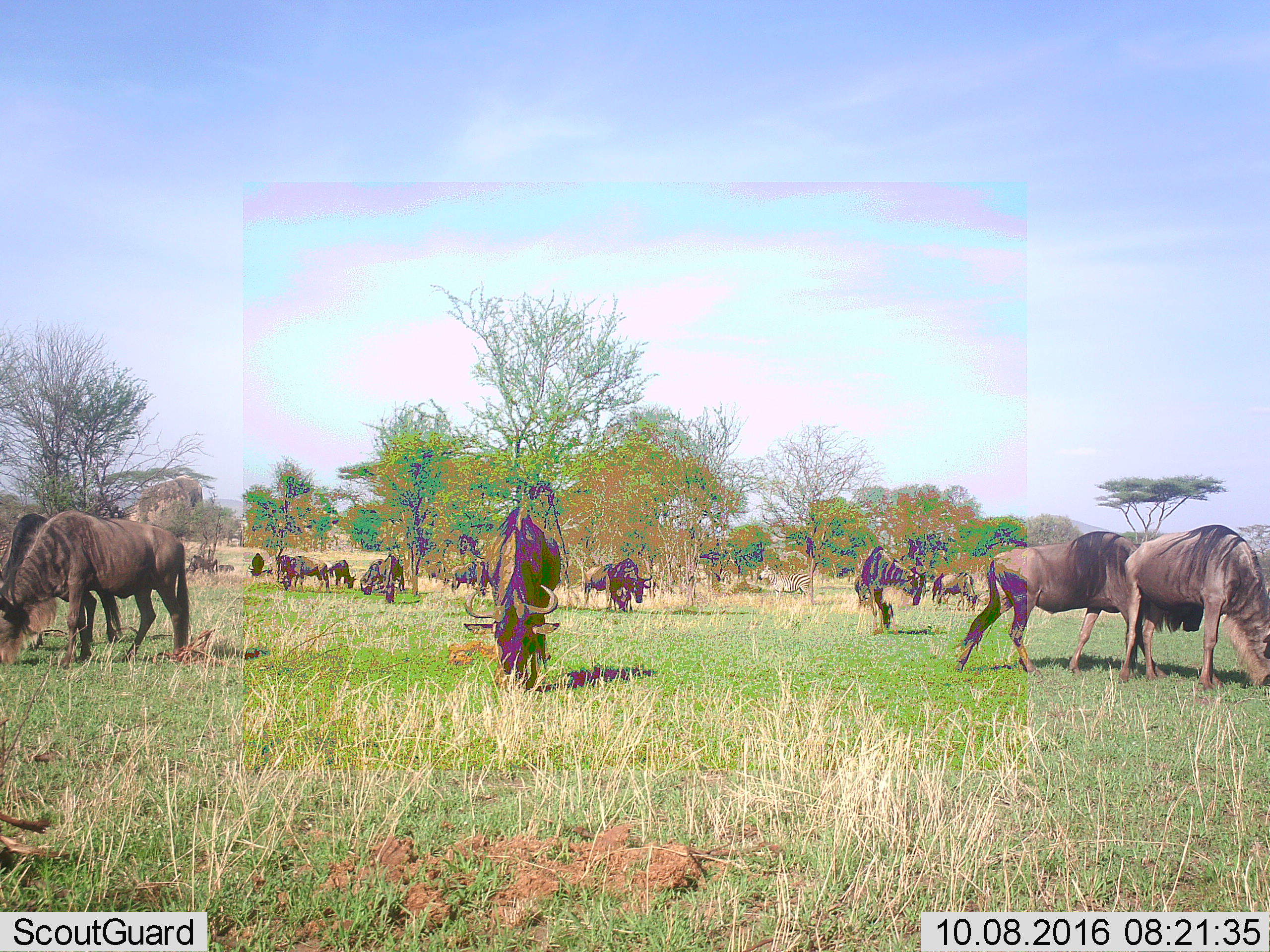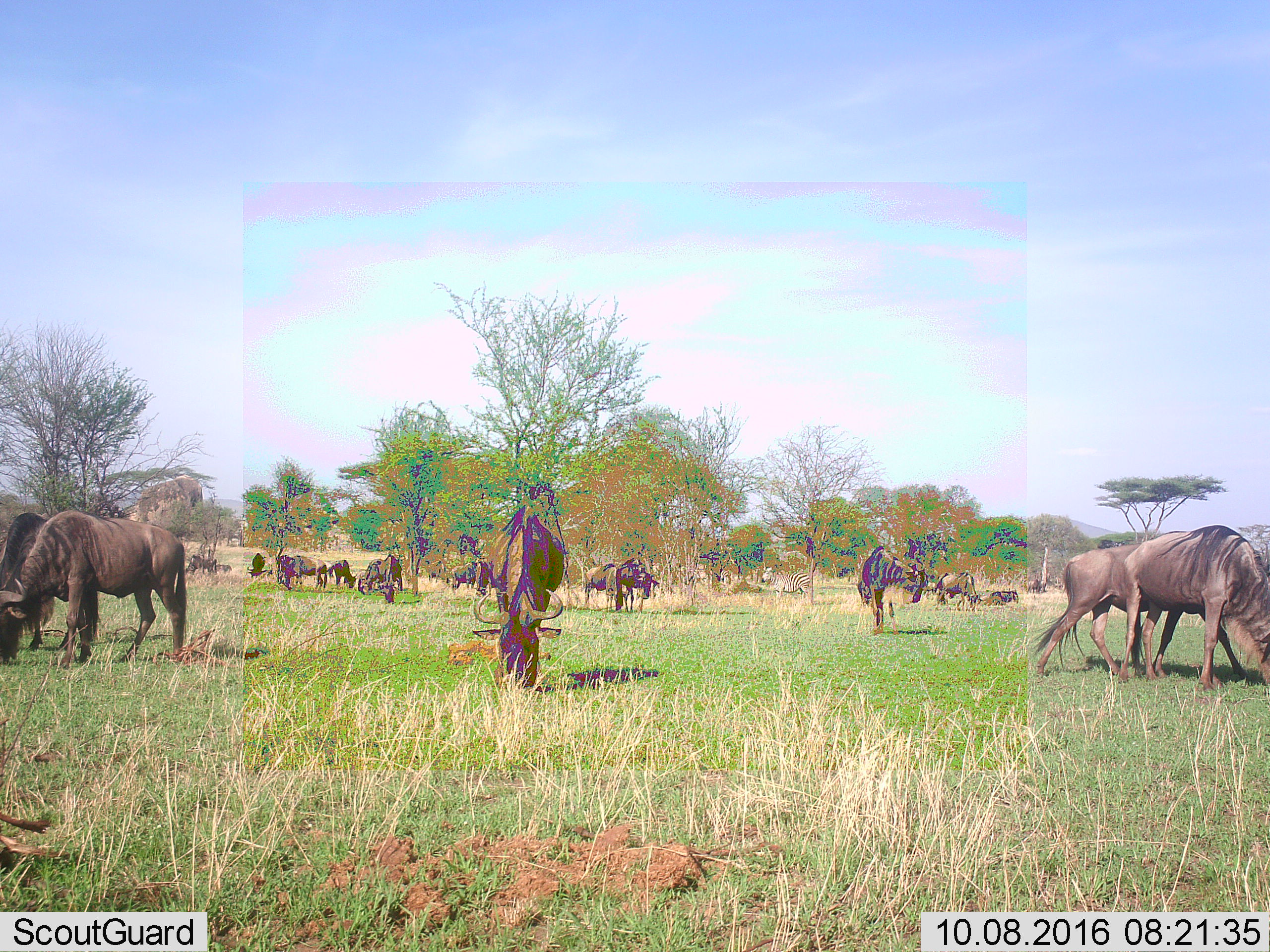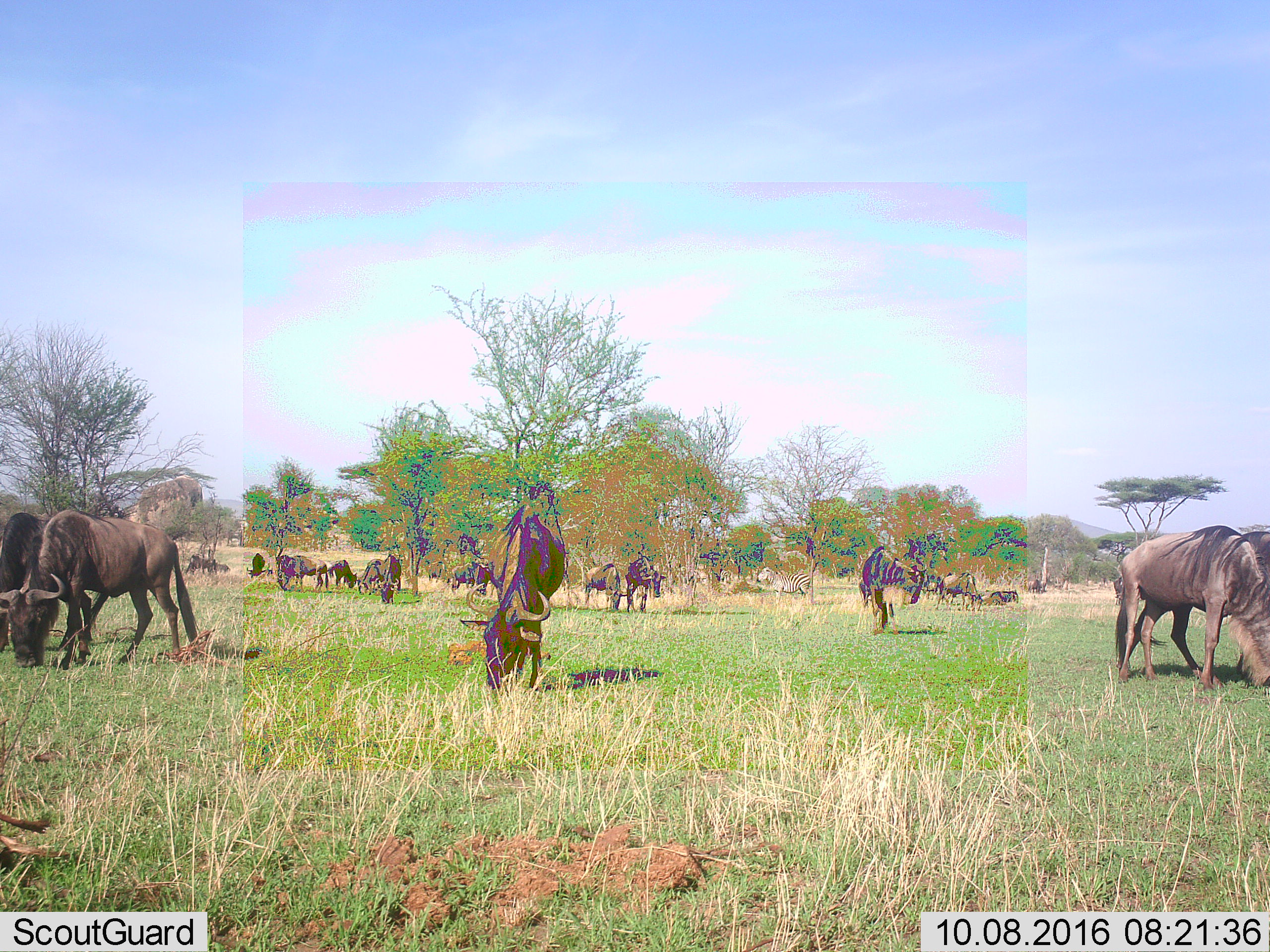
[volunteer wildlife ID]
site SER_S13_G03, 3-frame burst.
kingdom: Animalia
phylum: Chordata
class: Mammalia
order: Artiodactyla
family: Bovidae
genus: Connochaetes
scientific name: Connochaetes taurinus taurinus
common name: blue wildebeest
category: wildebeestblue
Wildebeestblue (blue wildebeest) (Connochaetes taurinus taurinus), count 11-50. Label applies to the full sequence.